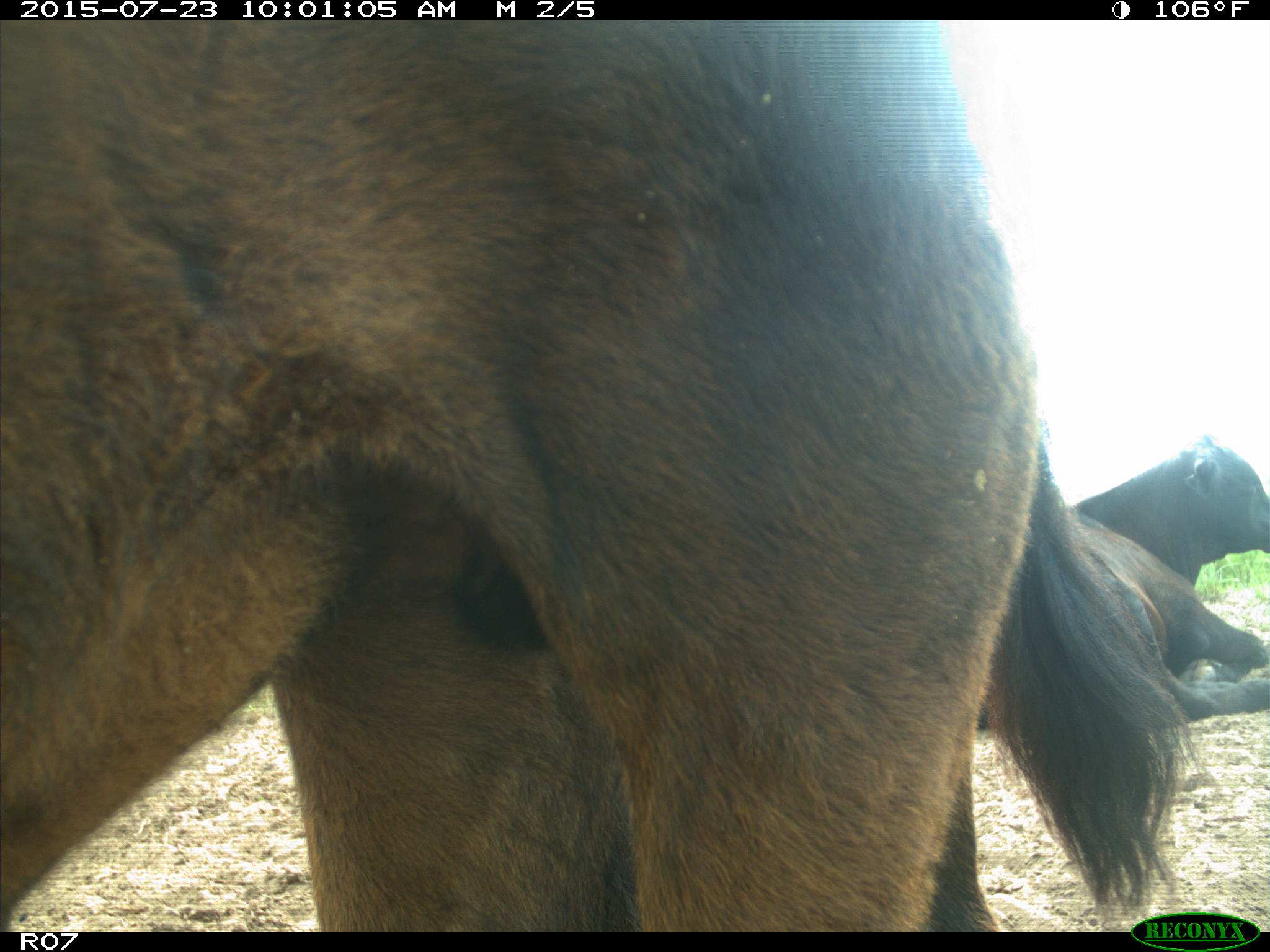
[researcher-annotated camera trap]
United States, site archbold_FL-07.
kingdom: Animalia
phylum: Chordata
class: Mammalia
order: Artiodactyla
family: Bovidae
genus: Bos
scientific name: Bos taurus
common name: domestic cow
Bos taurus (domestic cow).